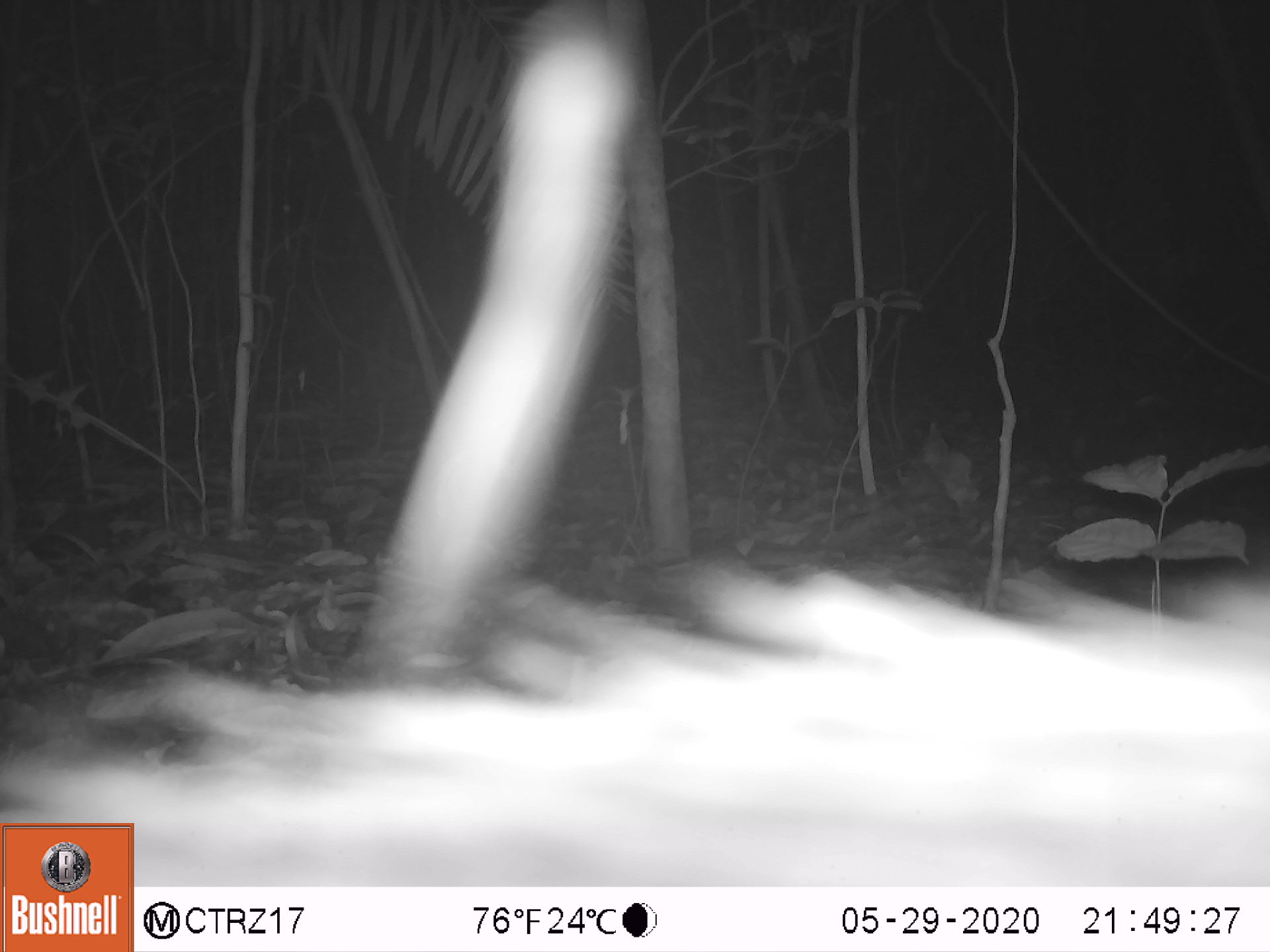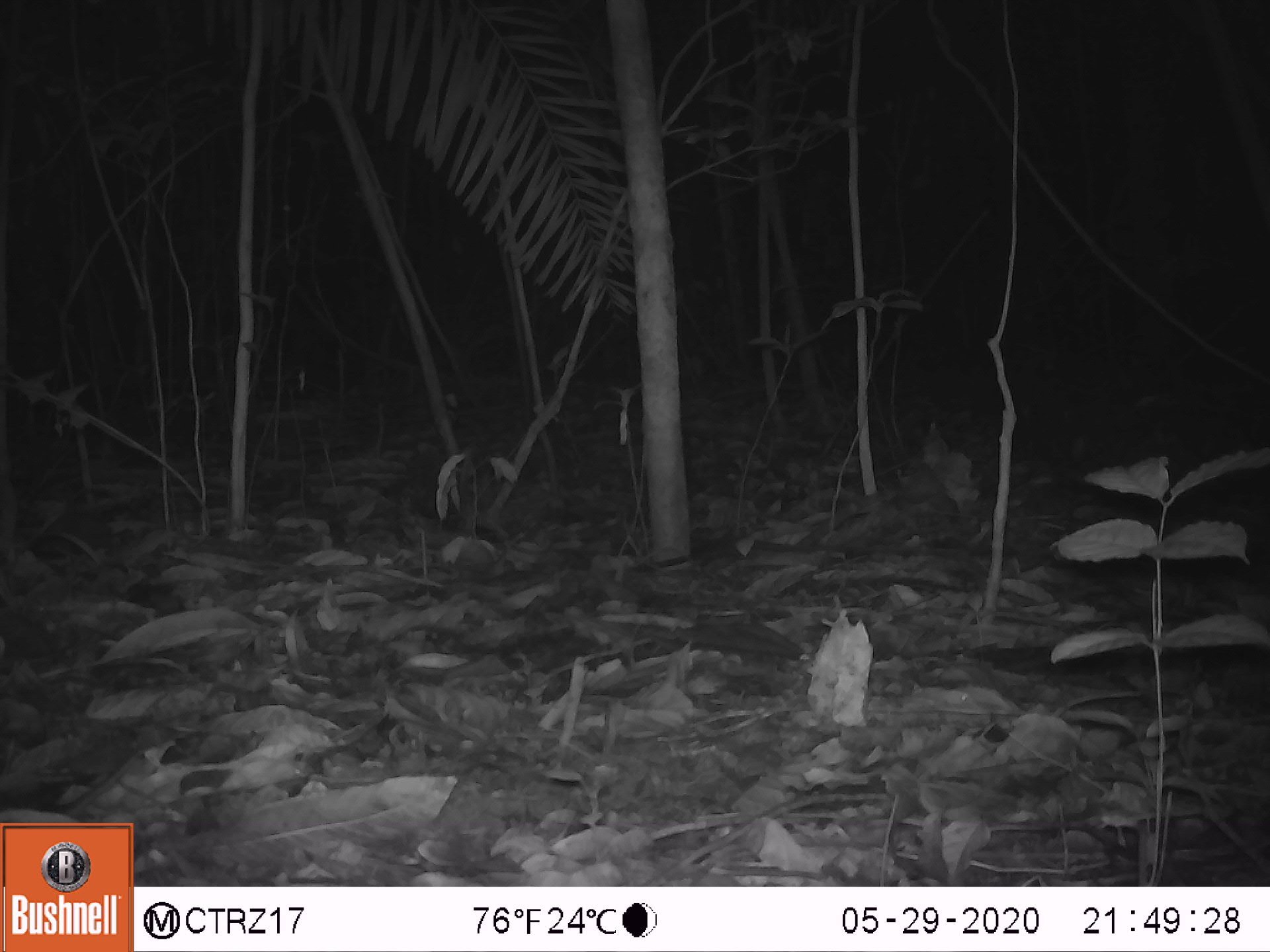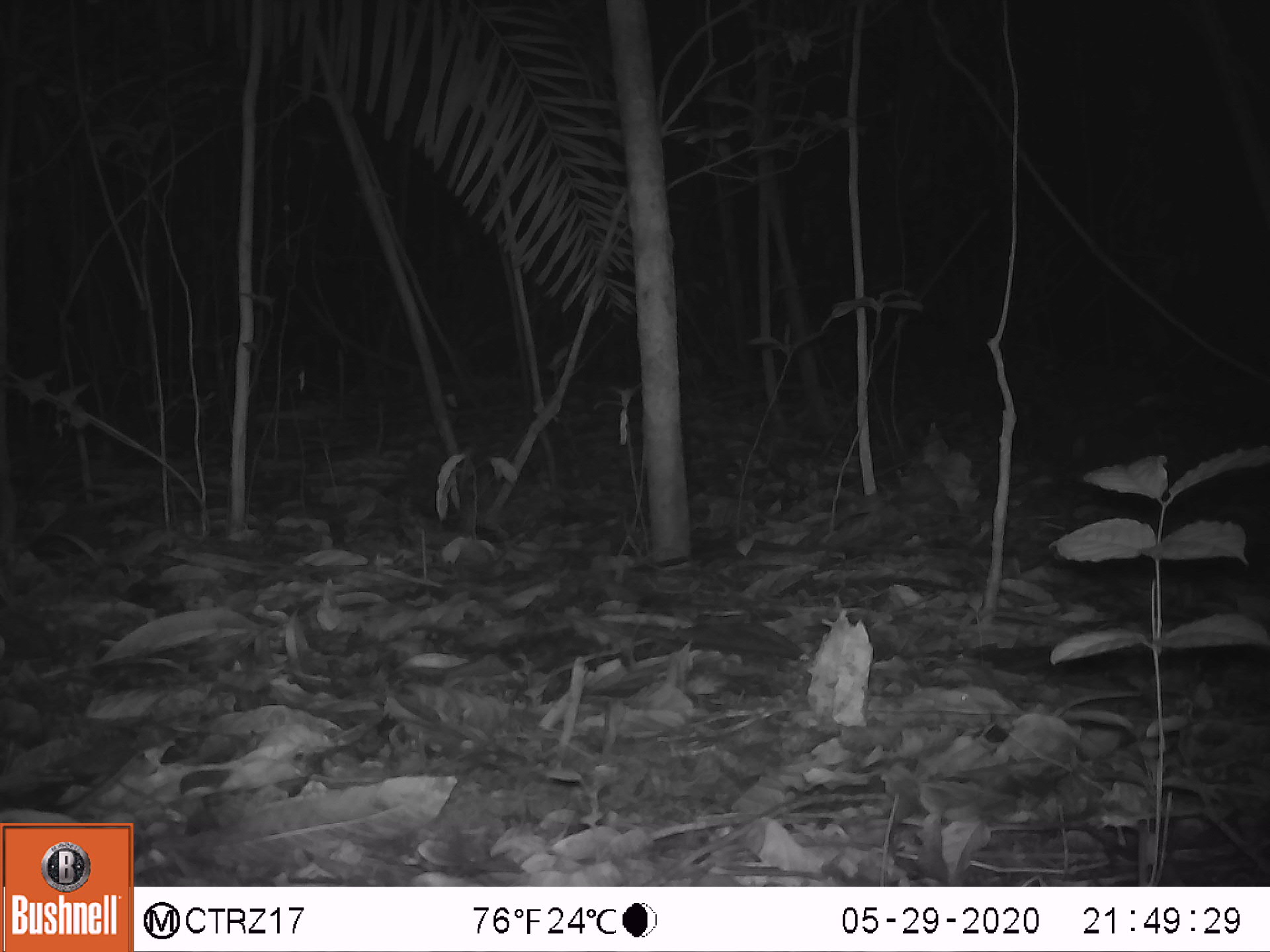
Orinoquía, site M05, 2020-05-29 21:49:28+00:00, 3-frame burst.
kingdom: Animalia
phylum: Chordata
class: Mammalia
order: Artiodactyla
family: Tayassuidae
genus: Pecari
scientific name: Pecari tajacu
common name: collared peccary